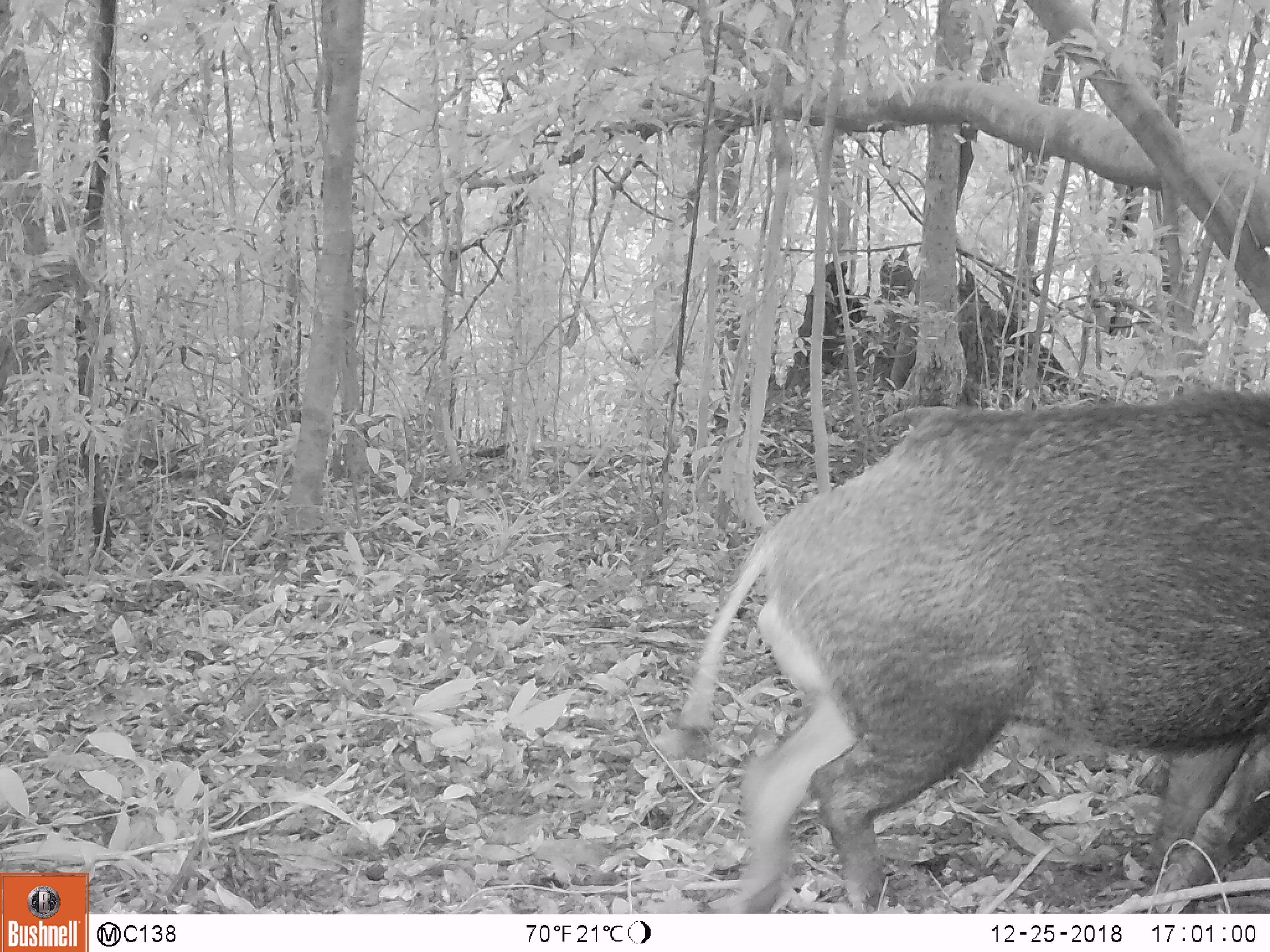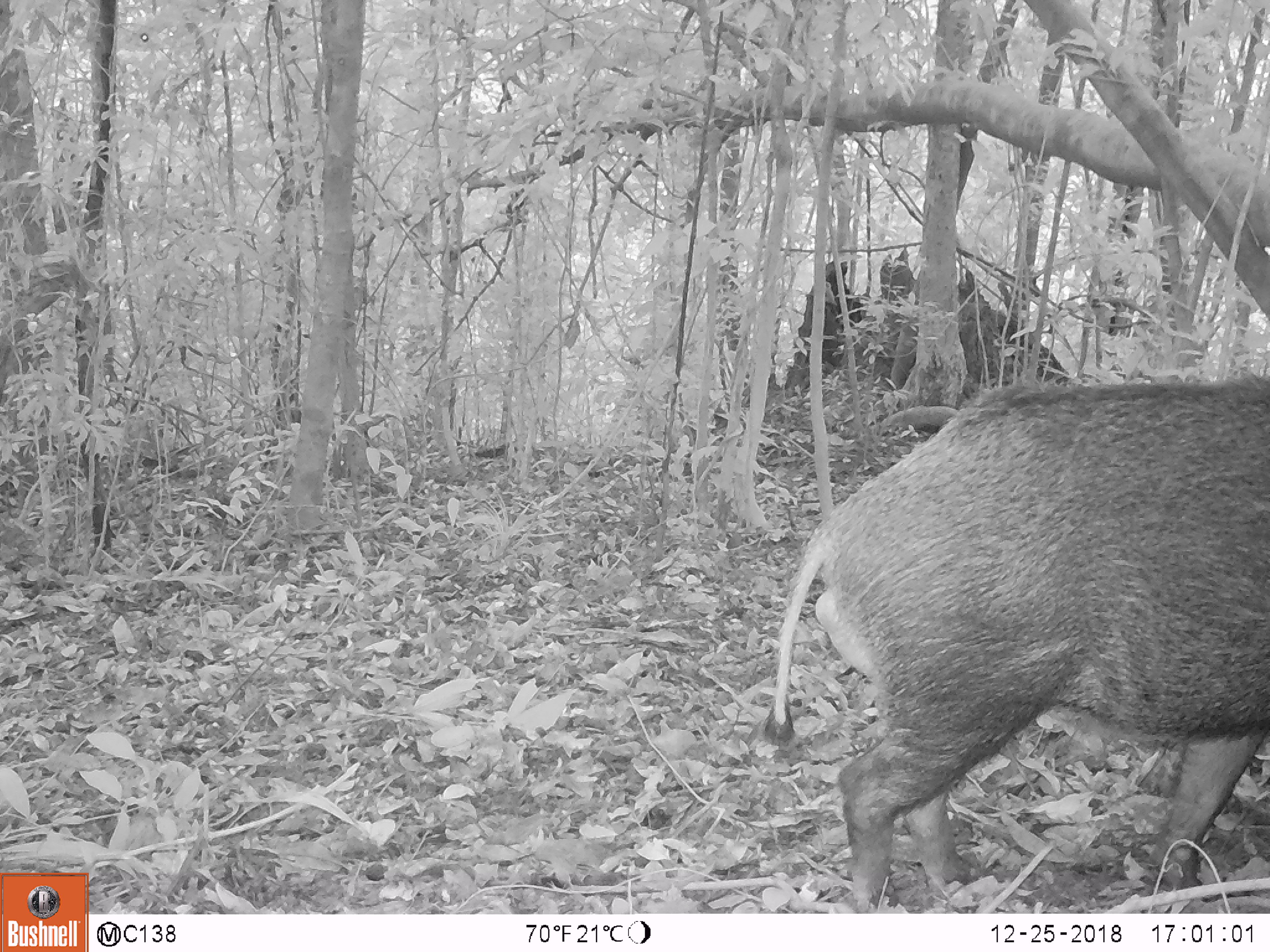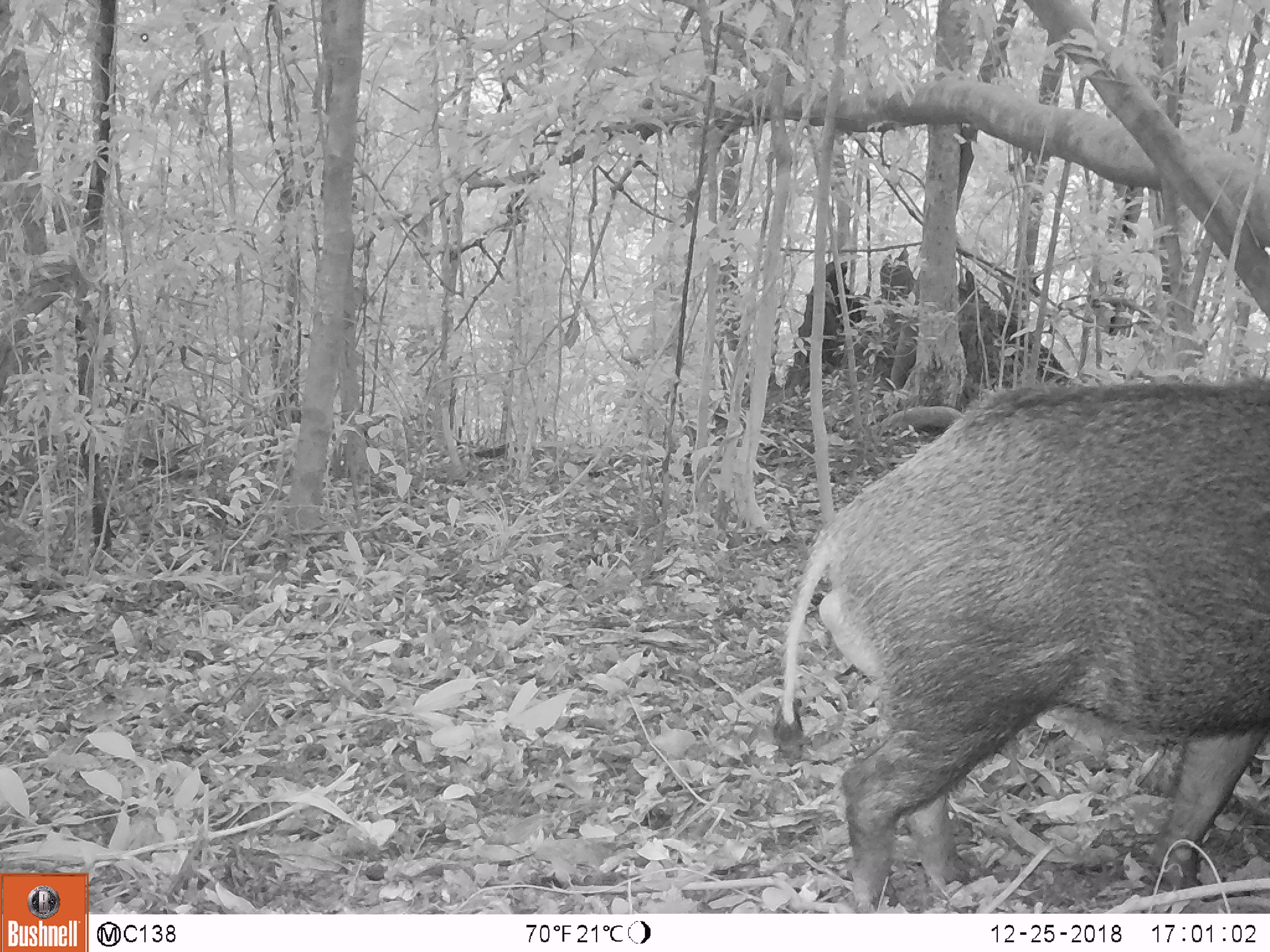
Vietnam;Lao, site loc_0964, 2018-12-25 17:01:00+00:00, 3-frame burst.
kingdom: Animalia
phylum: Chordata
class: Mammalia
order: Artiodactyla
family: Suidae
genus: Sus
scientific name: Sus scrofa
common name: eurasian wild pig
Eurasian wild pig (Sus scrofa). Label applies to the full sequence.